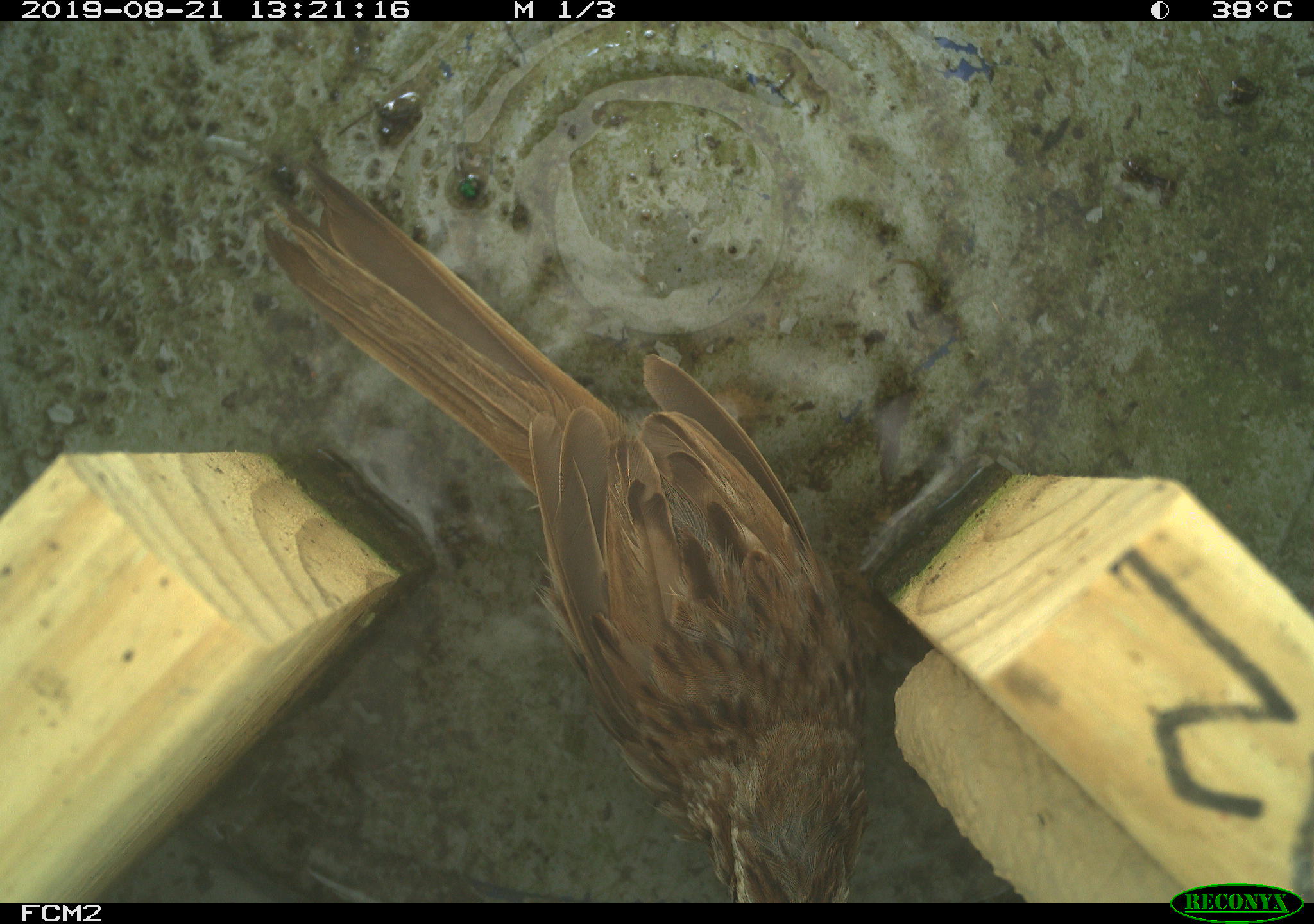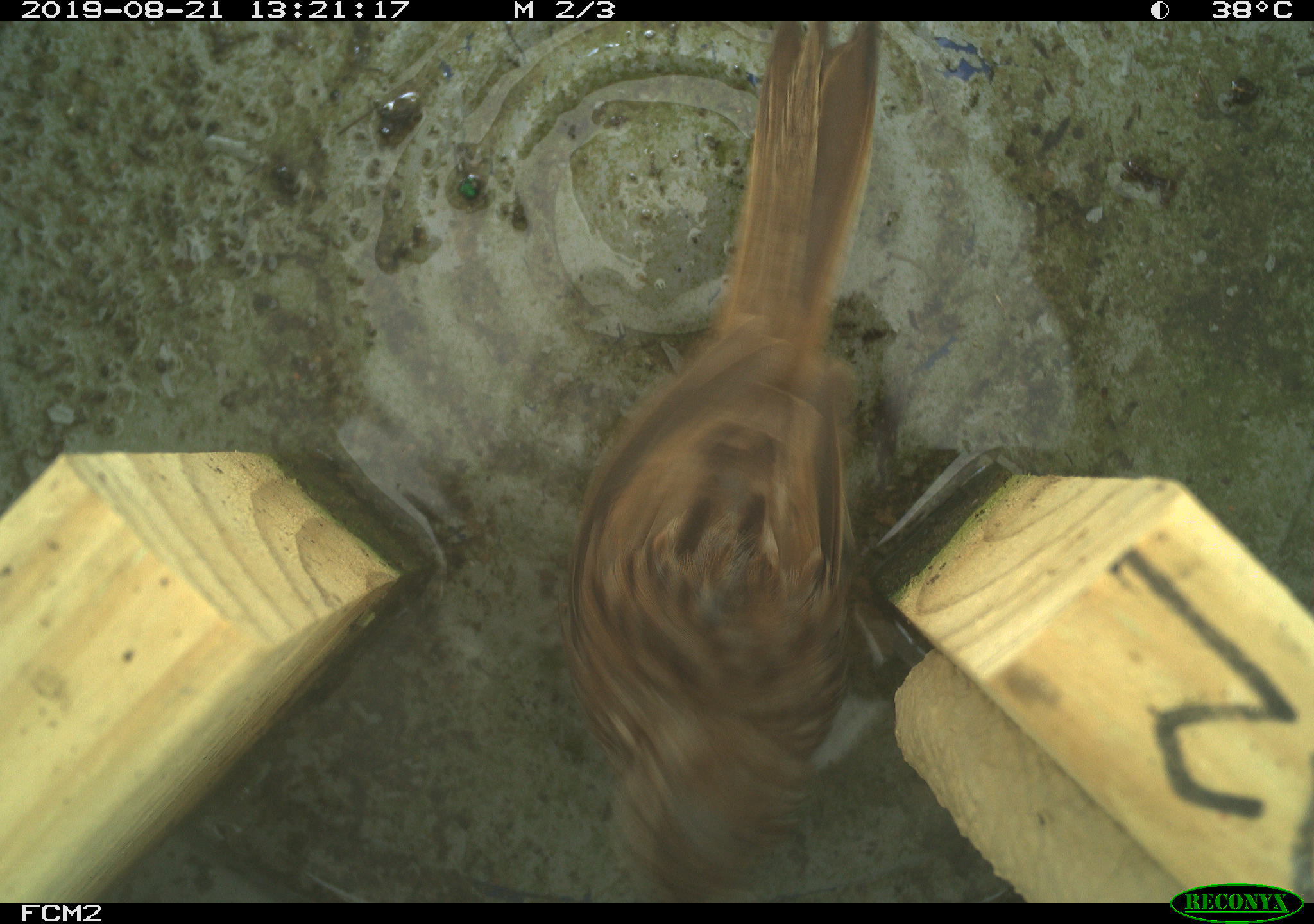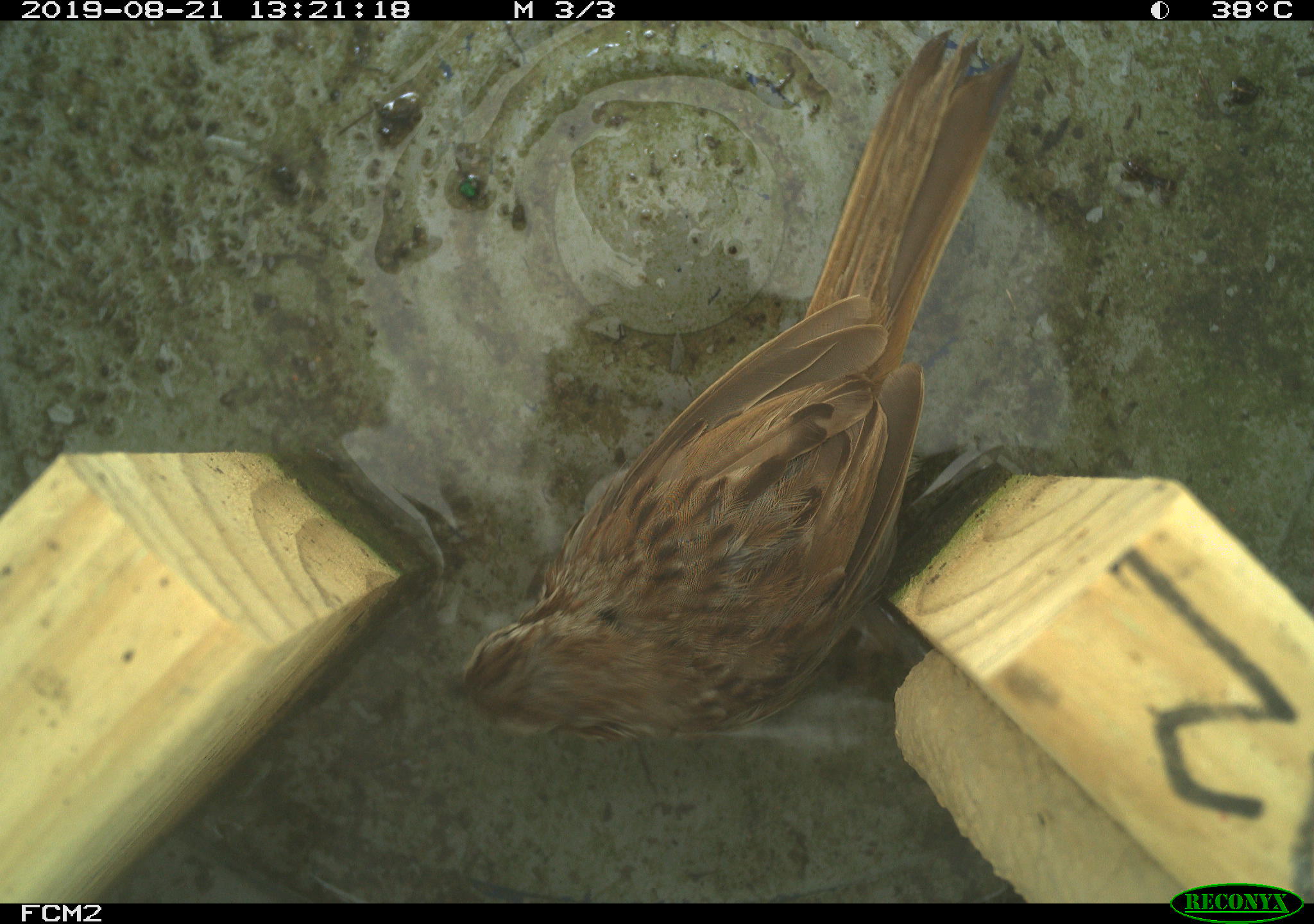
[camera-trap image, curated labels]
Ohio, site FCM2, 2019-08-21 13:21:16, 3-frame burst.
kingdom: Animalia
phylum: Chordata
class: Aves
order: Passeriformes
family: Passerellidae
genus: Melospiza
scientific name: Melospiza melodia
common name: song sparrow